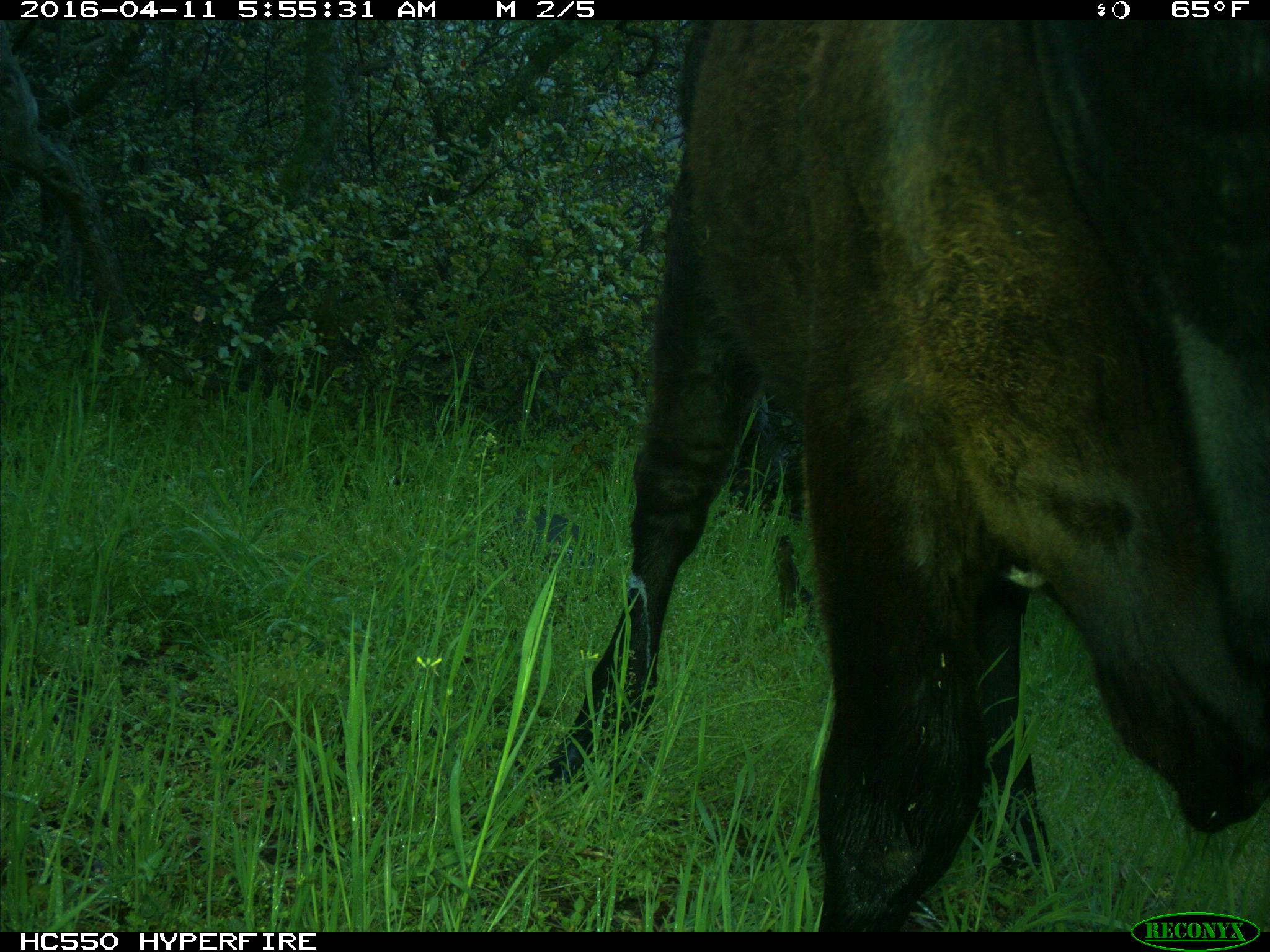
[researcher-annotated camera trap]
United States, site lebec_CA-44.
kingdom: Animalia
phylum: Chordata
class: Mammalia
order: Artiodactyla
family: Bovidae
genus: Bos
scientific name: Bos taurus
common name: domestic cow